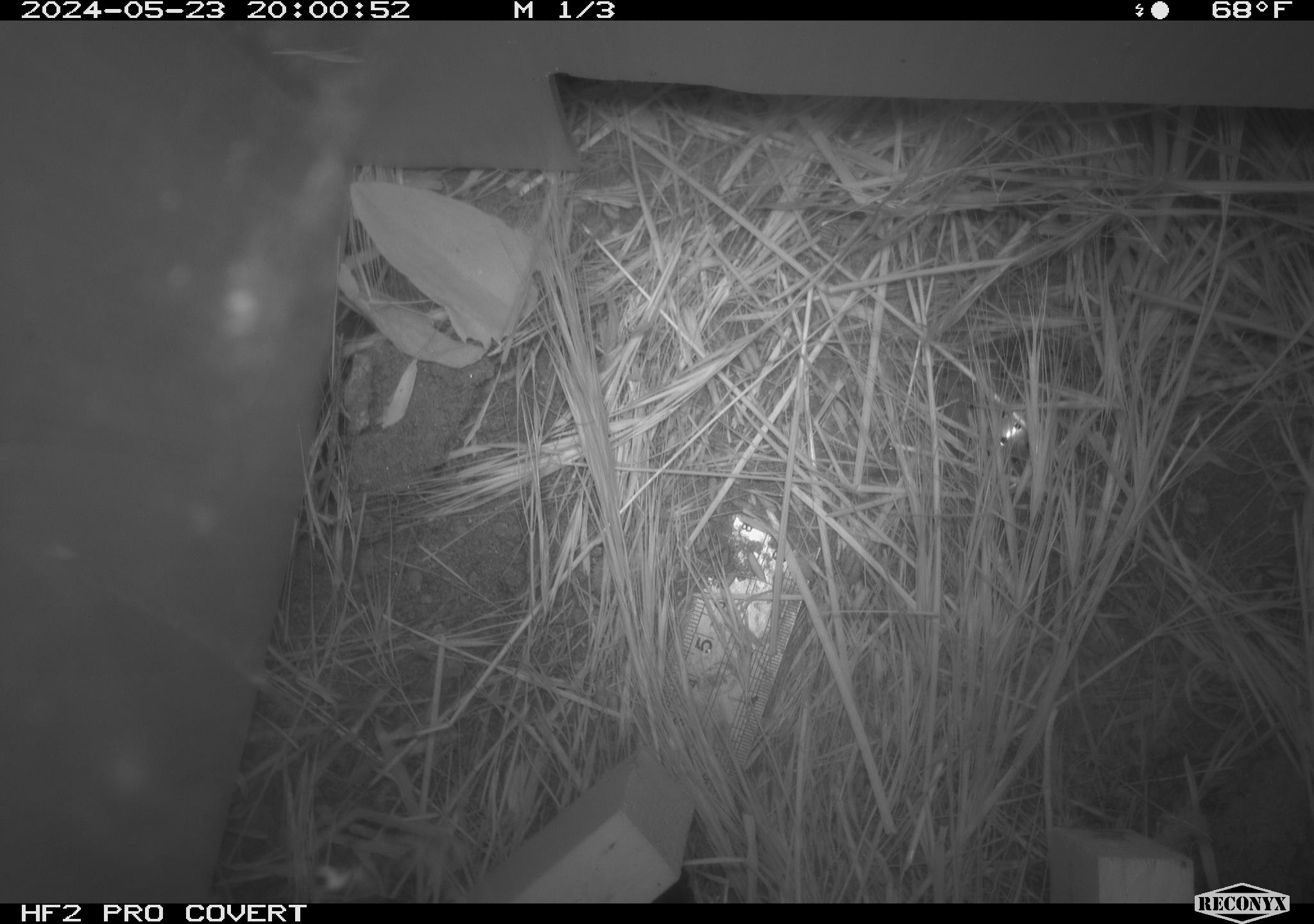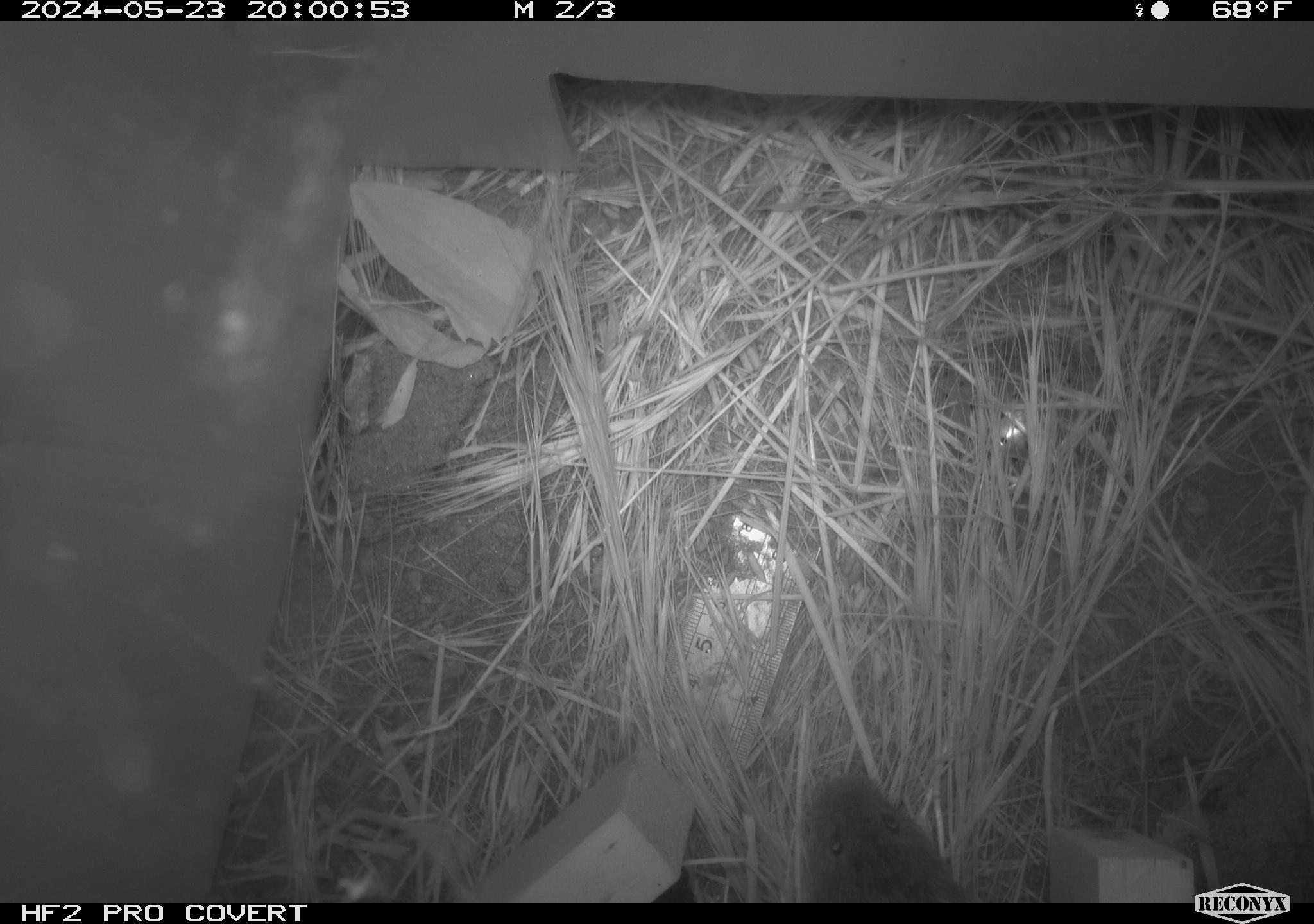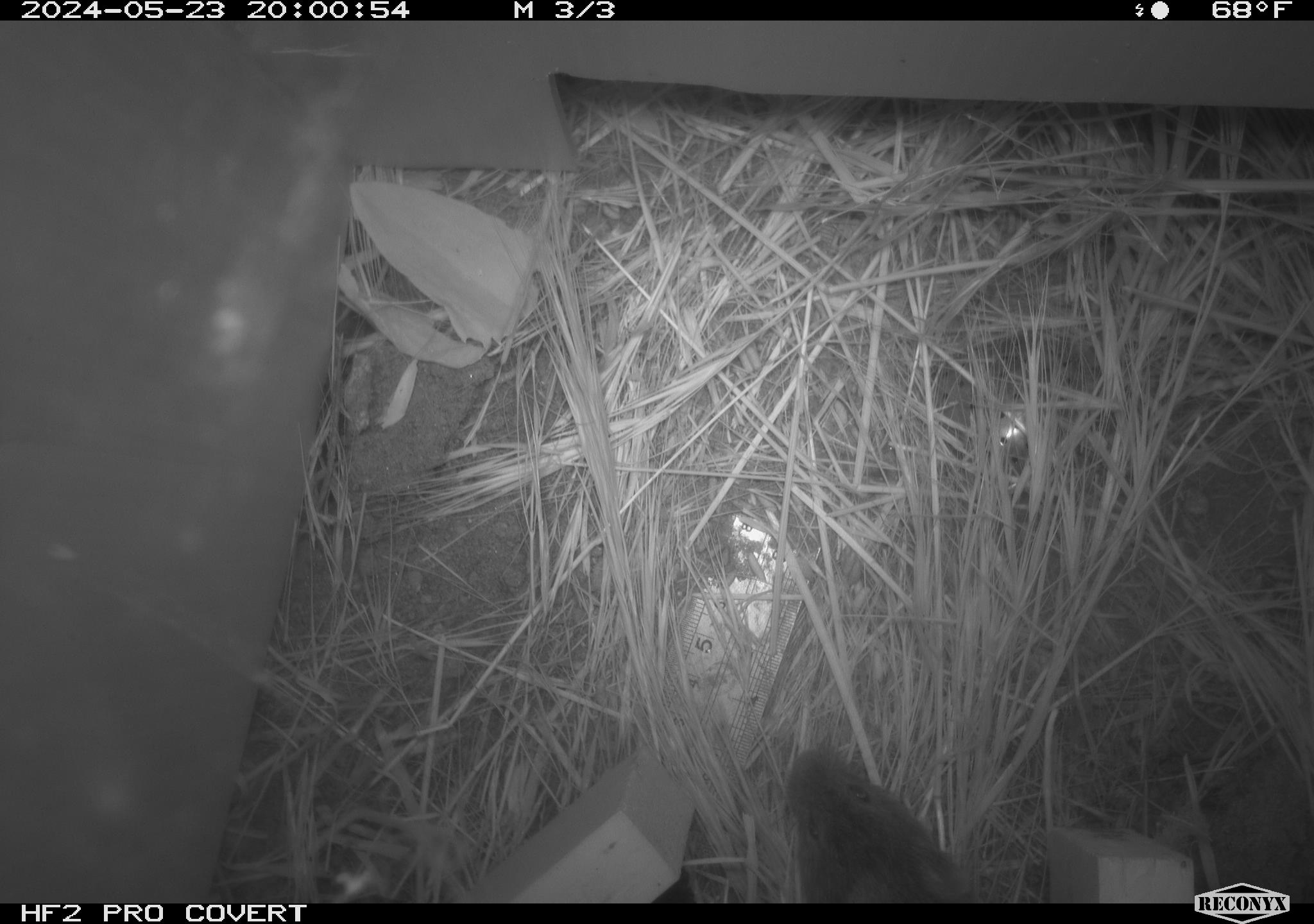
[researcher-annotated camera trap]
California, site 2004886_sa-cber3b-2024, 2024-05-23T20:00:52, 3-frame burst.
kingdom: Animalia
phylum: Chordata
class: Mammalia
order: Rodentia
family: Cricetidae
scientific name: Arvicolinae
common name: voles, lemmings, and muskrats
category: arvicolinae subfamily